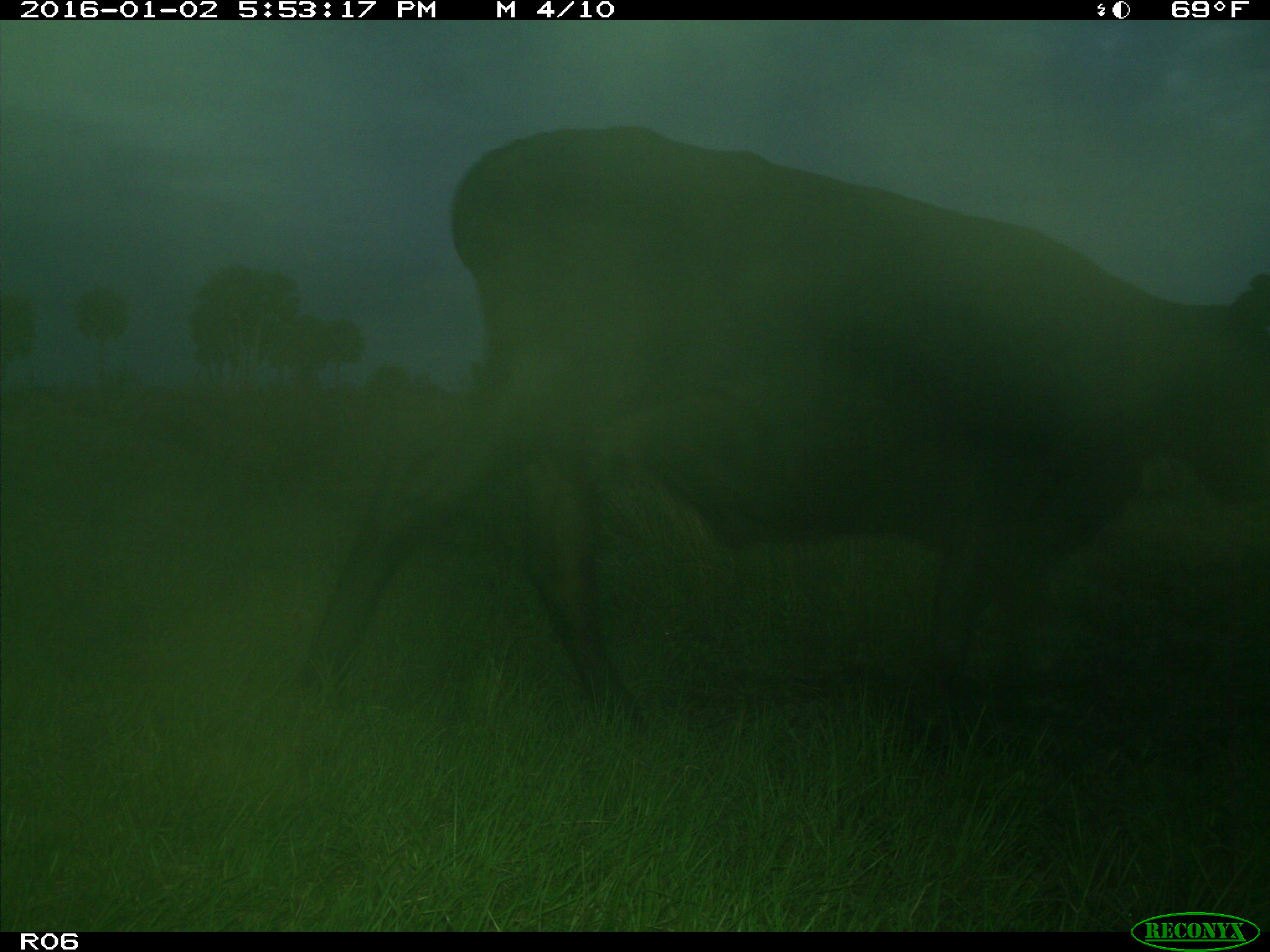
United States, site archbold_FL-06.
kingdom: Animalia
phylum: Chordata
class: Mammalia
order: Artiodactyla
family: Bovidae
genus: Bos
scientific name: Bos taurus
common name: domestic cow